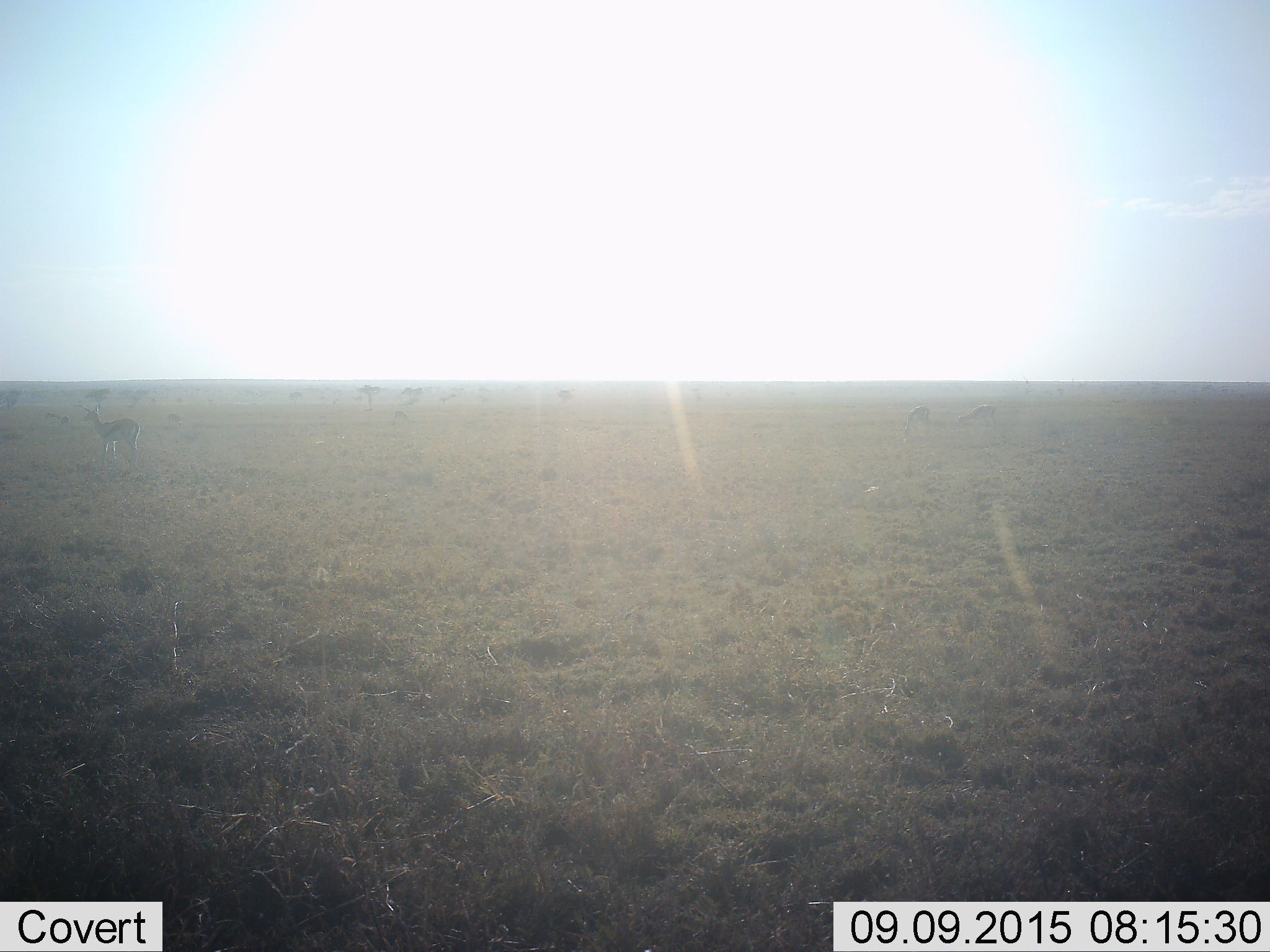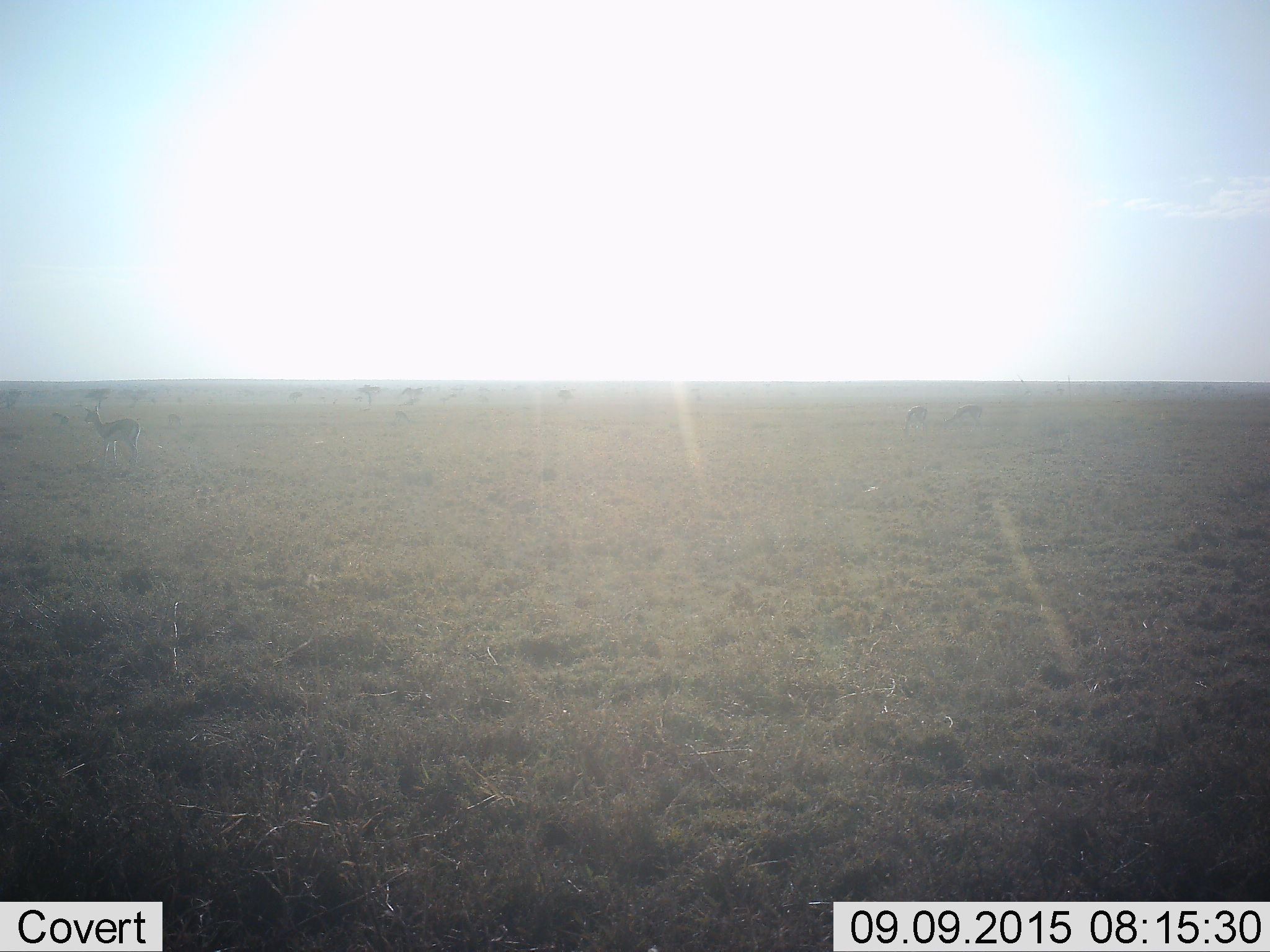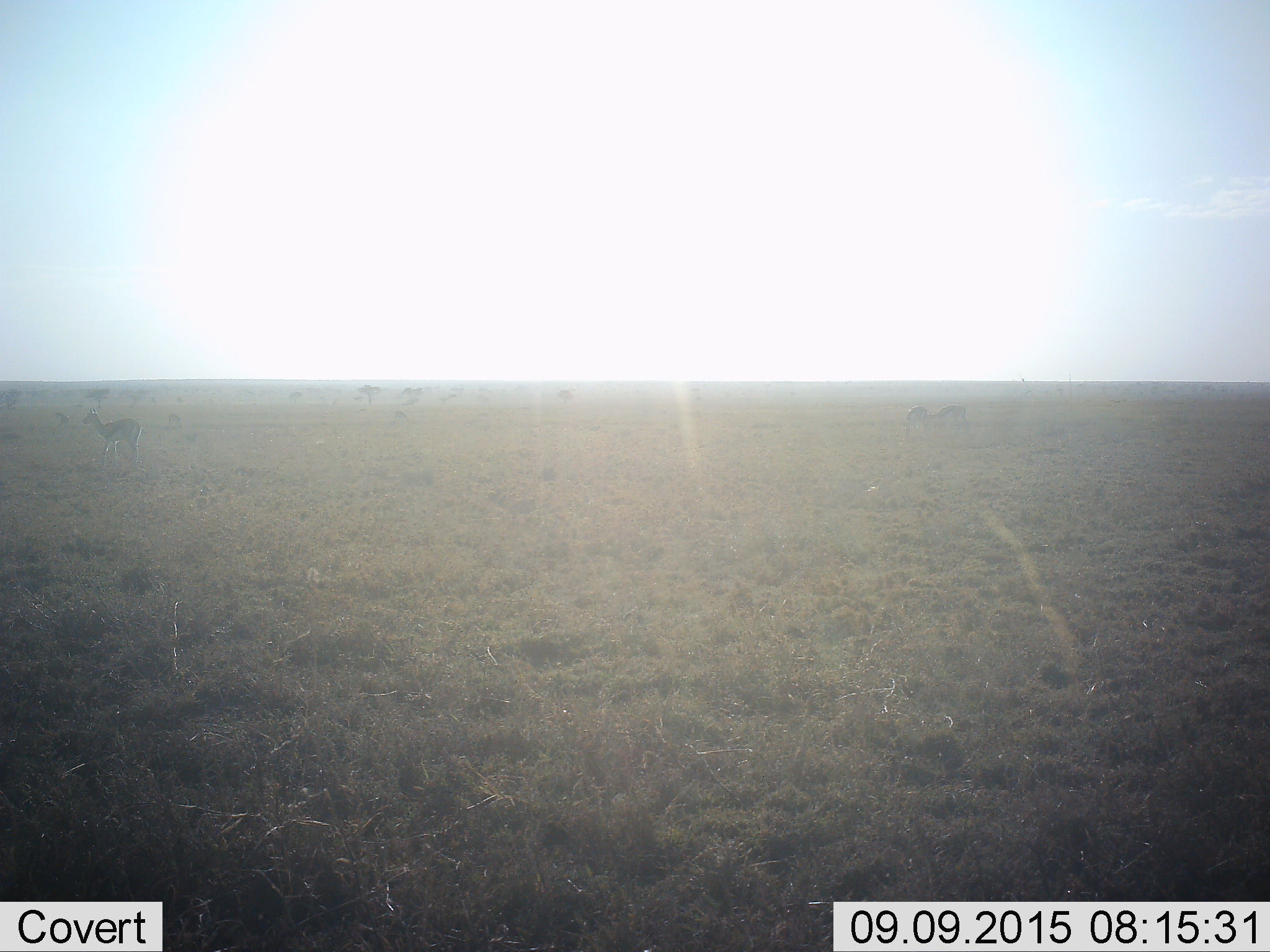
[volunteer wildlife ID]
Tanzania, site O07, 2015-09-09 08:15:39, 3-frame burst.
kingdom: Animalia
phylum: Chordata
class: Mammalia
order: Artiodactyla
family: Bovidae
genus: Eudorcas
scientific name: Eudorcas thomsonii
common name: thomson's gazelle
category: gazellethomsons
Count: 7.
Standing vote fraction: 100%.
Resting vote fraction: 0%.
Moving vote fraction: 80%.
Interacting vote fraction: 0%.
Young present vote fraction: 0%.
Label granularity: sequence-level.